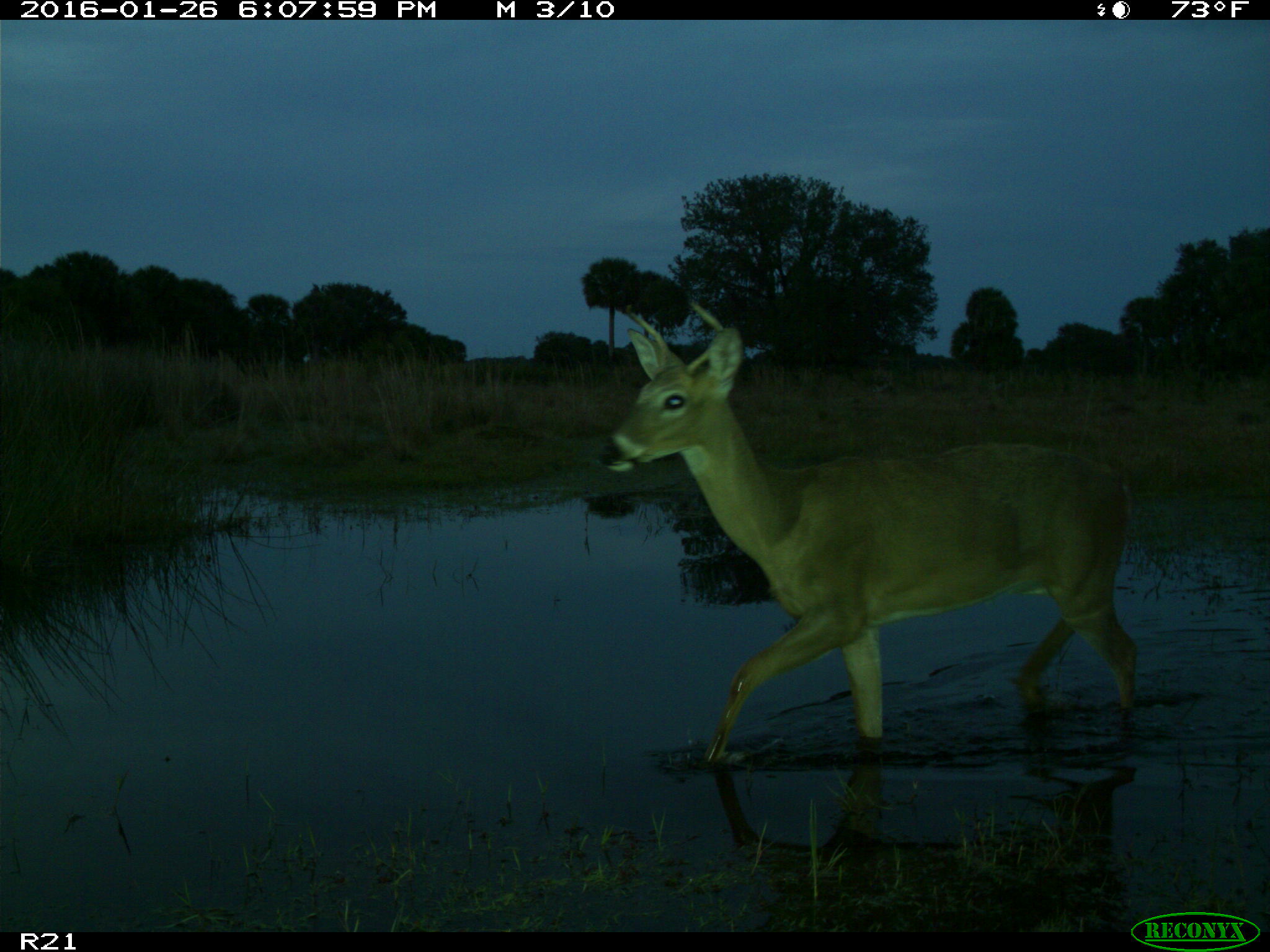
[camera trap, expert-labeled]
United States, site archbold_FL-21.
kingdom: Animalia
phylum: Chordata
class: Mammalia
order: Artiodactyla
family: Cervidae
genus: Odocoileus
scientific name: Odocoileus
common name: deer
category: unidentified deer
Unidentified deer (deer) (Odocoileus).